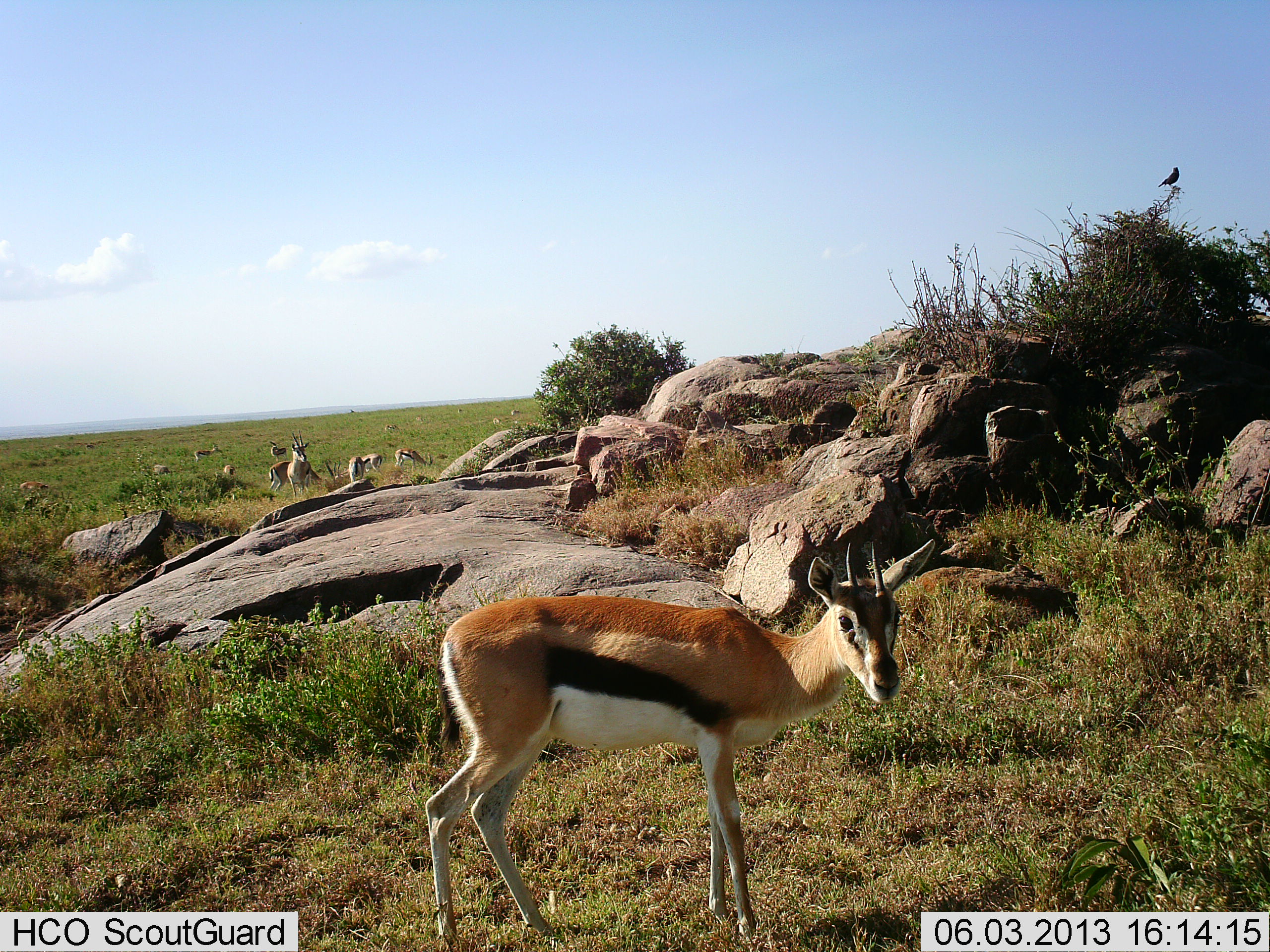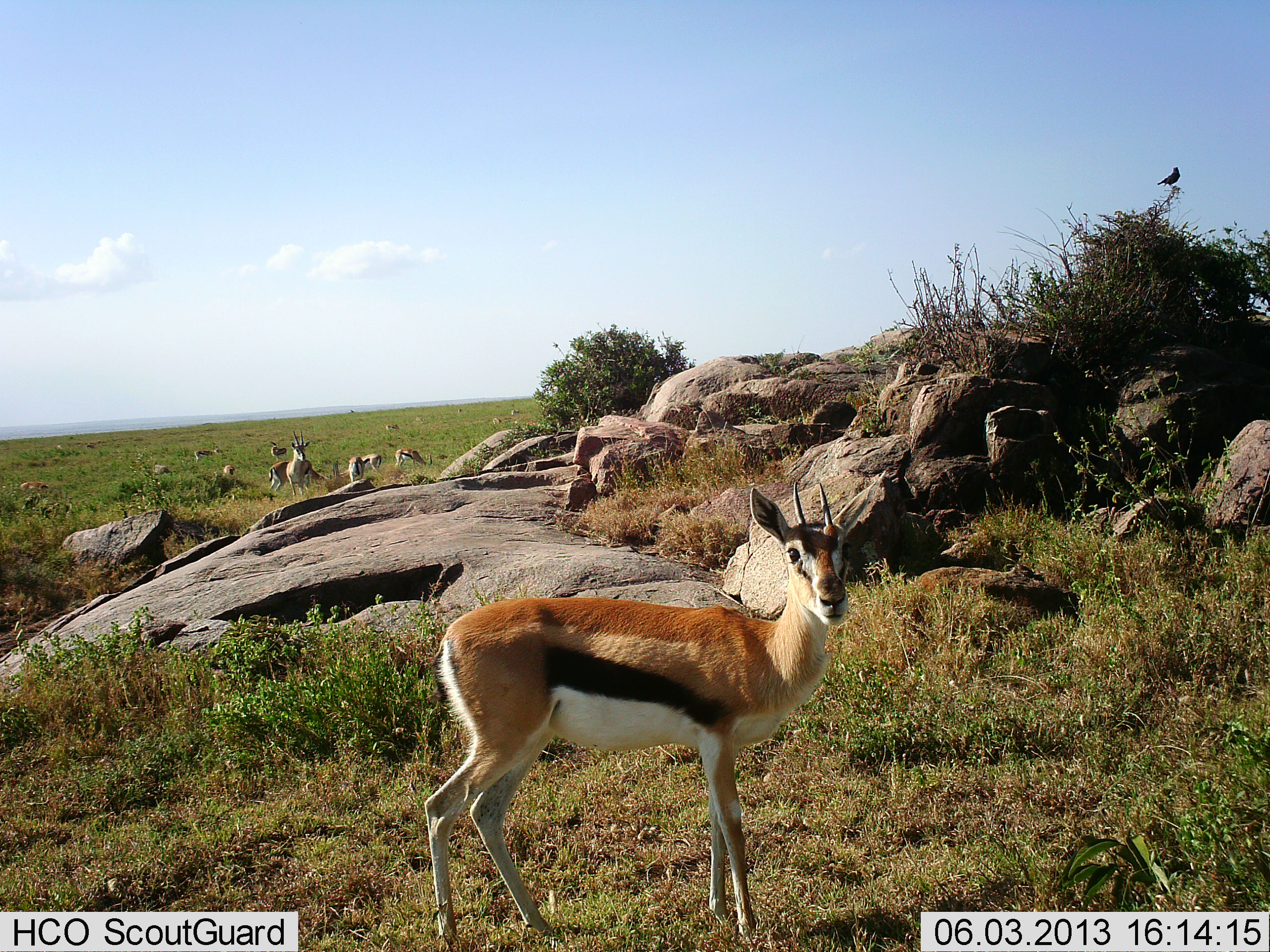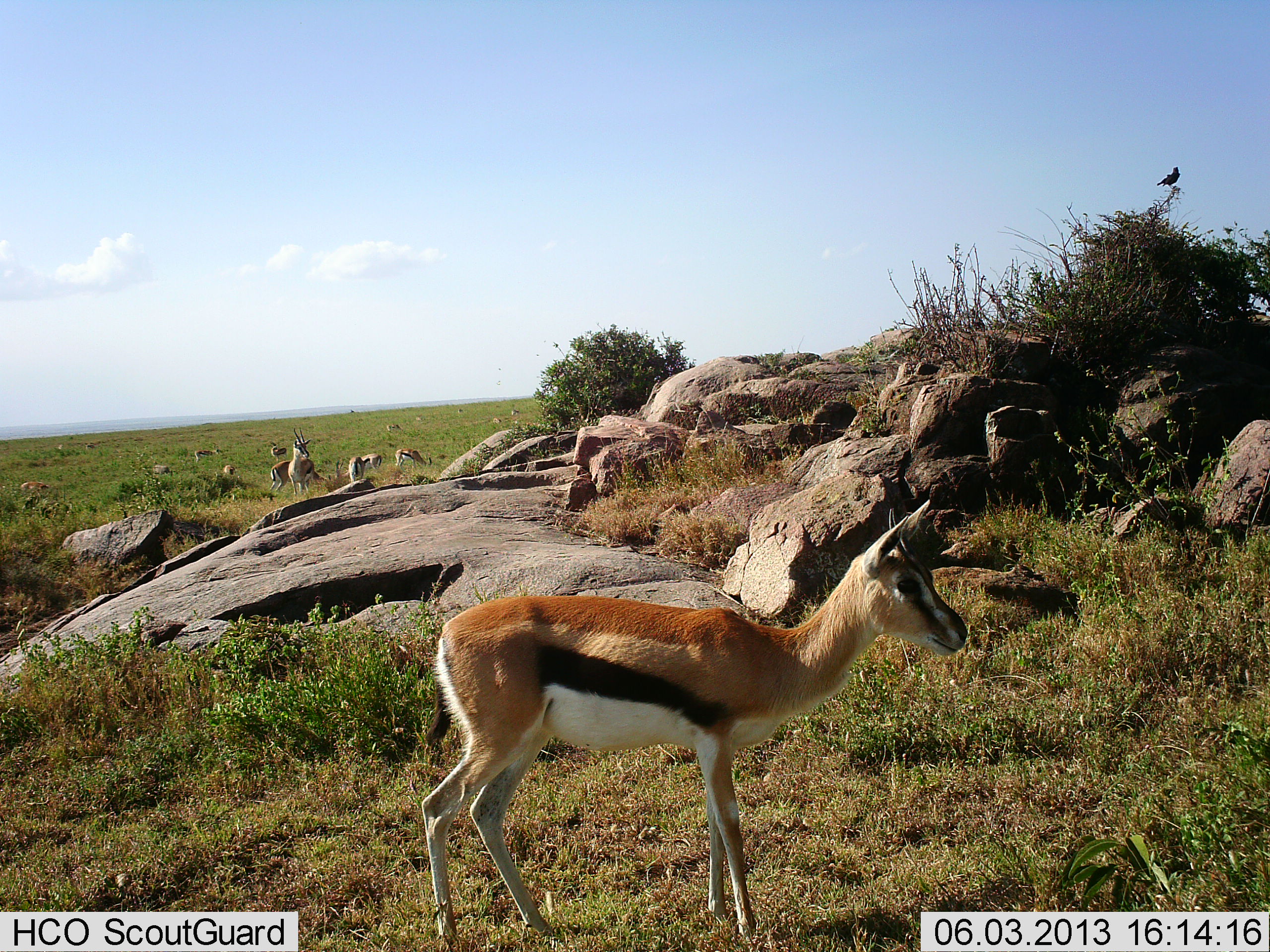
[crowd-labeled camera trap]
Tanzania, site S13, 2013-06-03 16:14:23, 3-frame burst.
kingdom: Animalia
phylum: Chordata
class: Mammalia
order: Artiodactyla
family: Bovidae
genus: Eudorcas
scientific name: Eudorcas thomsonii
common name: thomson's gazelle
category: gazellethomsons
Gazellethomsons (thomson's gazelle) (Eudorcas thomsonii), count 11-50. Behavior (volunteer vote fractions): standing 80%, resting 23%, moving 13%, interacting 3%. Young present (vote fraction): 0%. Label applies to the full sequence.